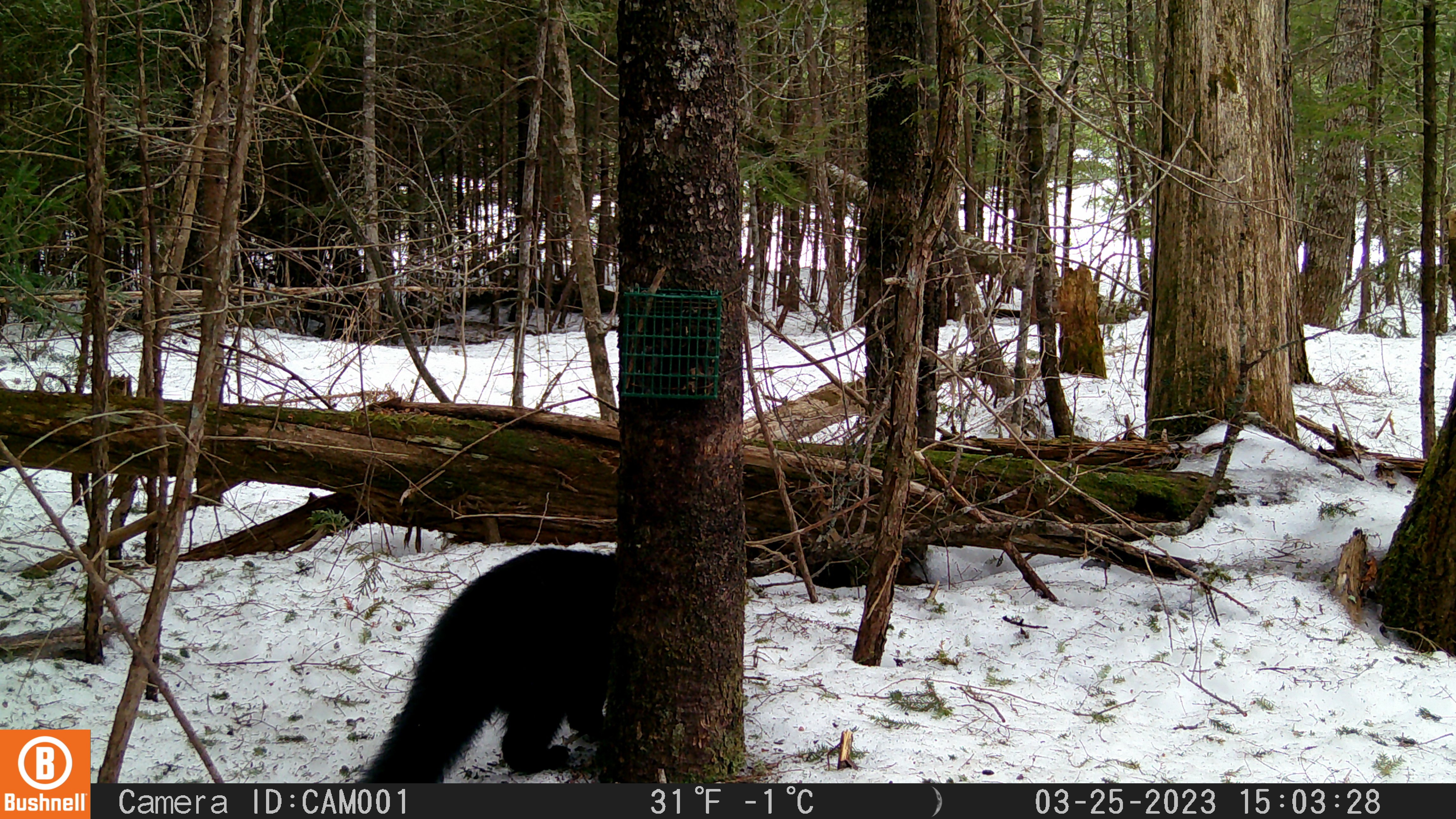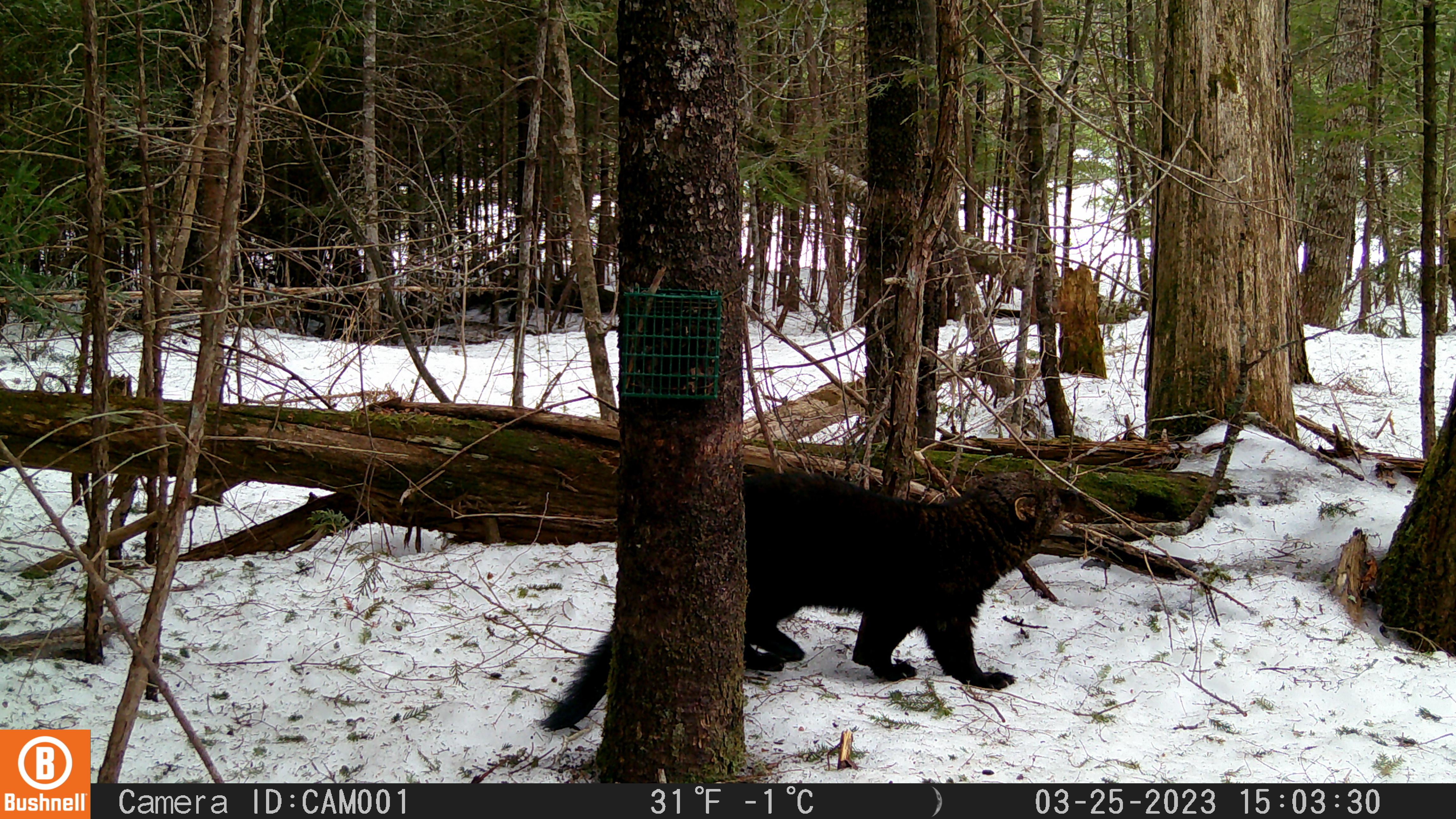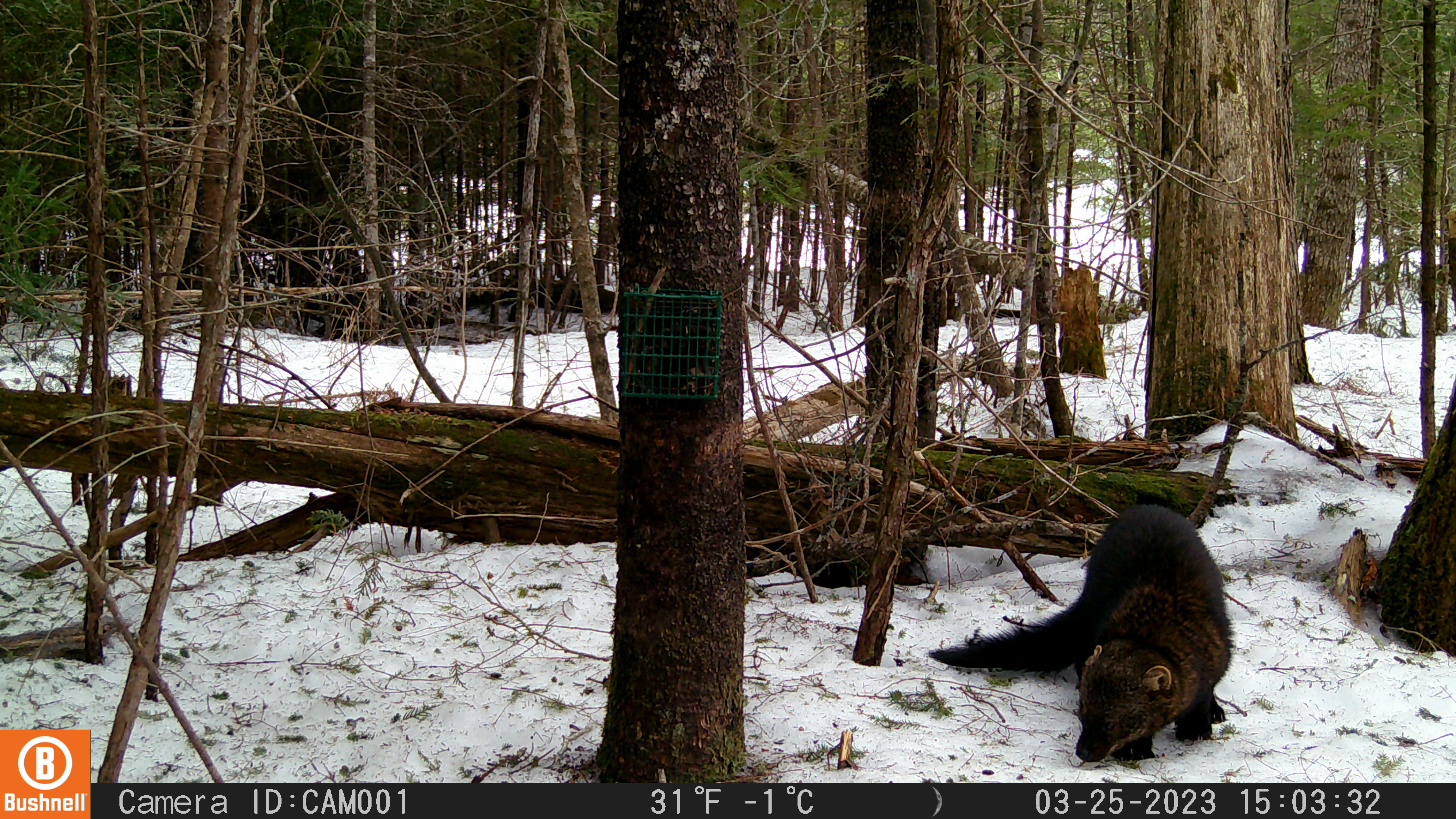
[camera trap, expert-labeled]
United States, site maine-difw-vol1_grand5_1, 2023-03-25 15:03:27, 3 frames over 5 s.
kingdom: Animalia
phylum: Chordata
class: Mammalia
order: Carnivora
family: Mustelidae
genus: Pekania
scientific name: Pekania pennanti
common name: fisher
Fisher (Pekania pennanti).